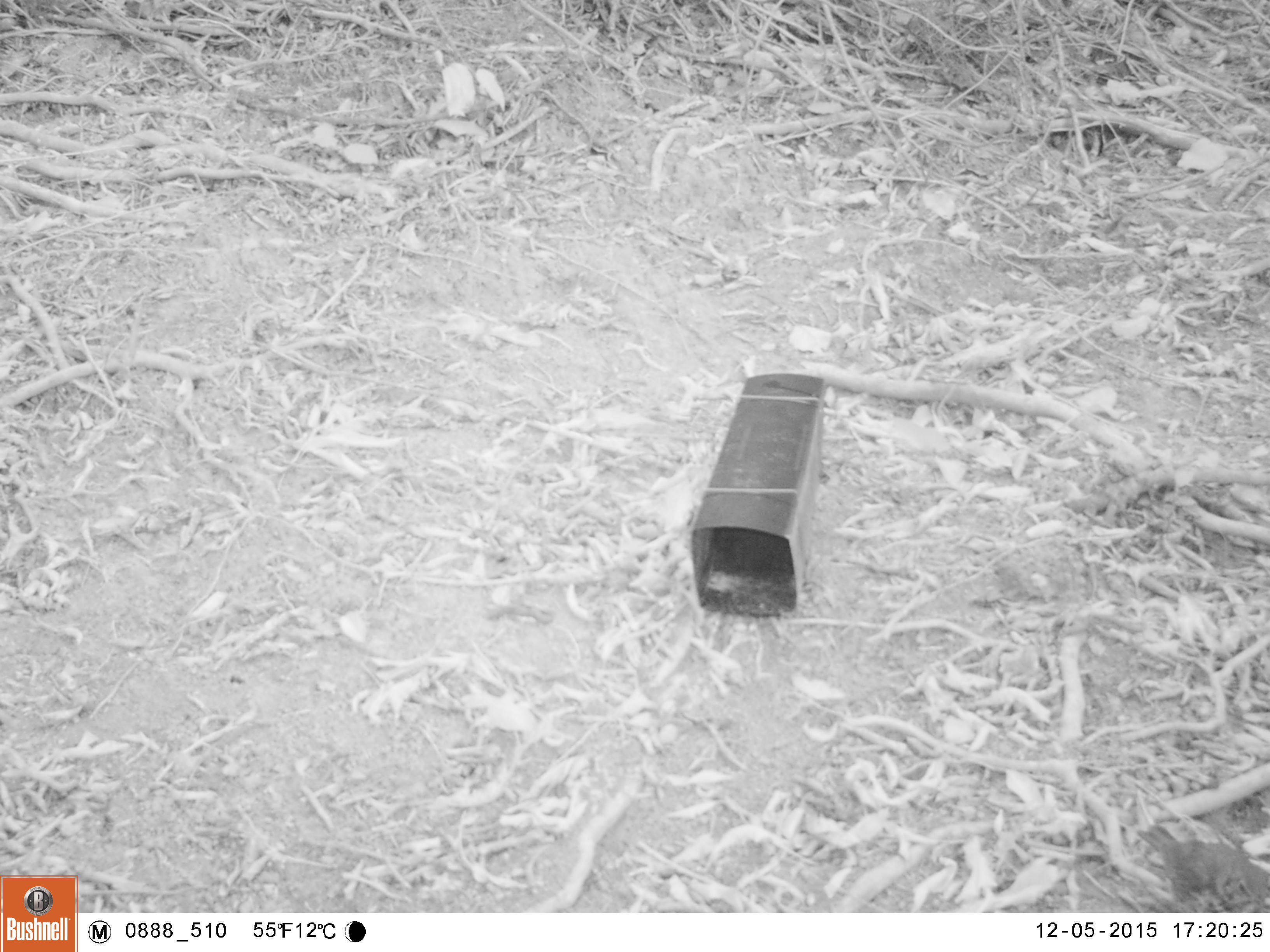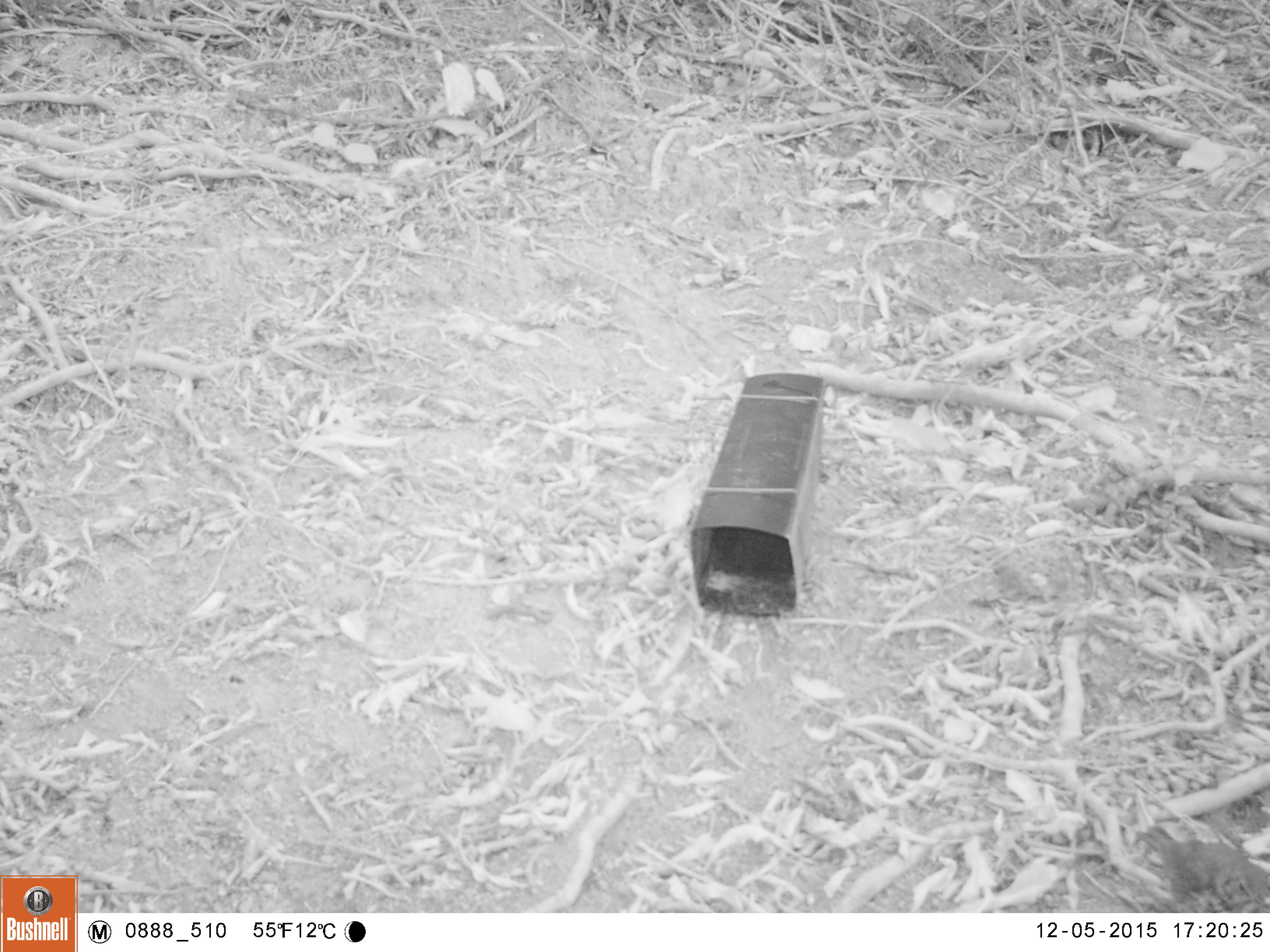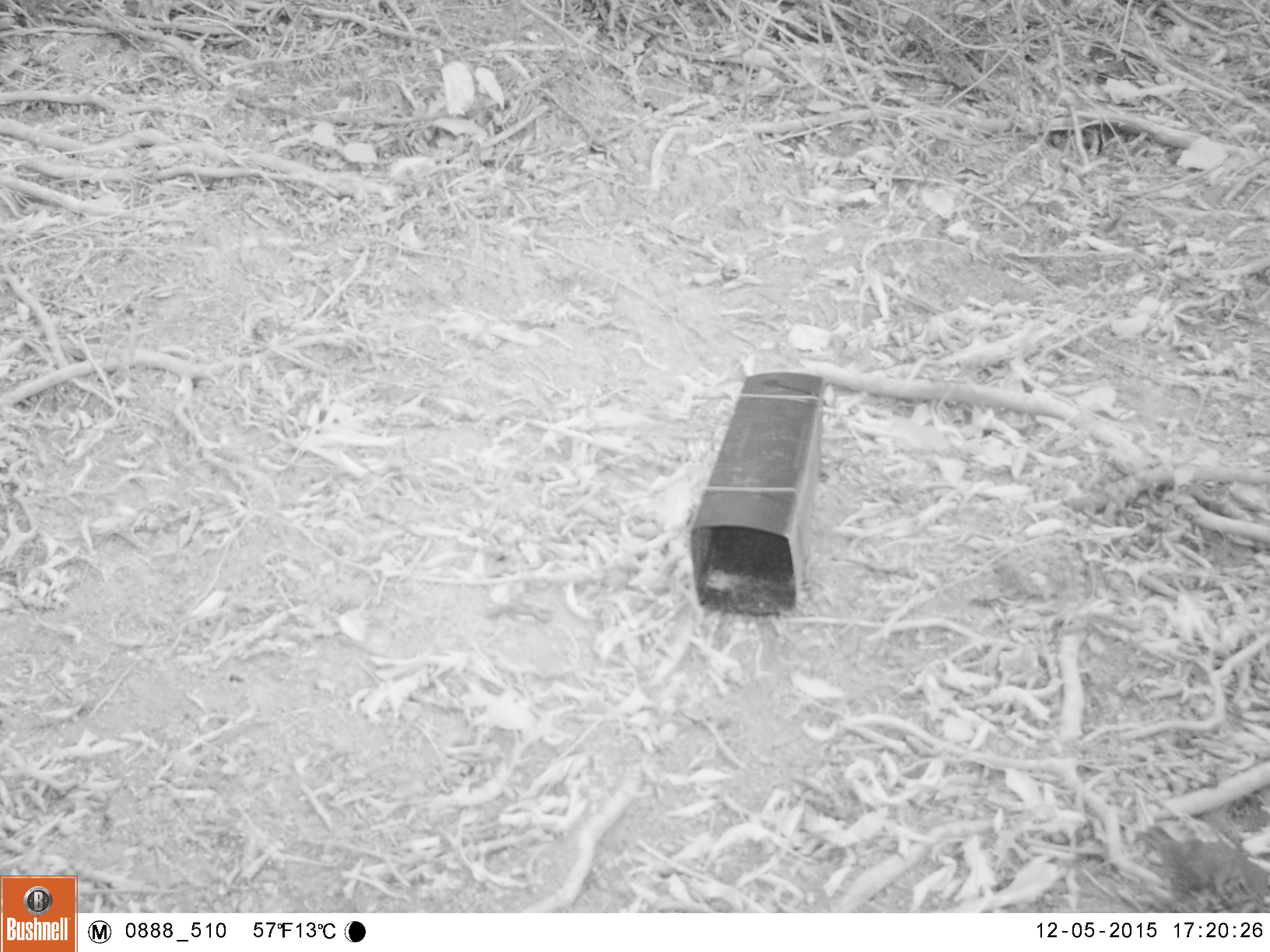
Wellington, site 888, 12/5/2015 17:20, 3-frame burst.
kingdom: Animalia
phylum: Chordata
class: Aves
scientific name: Aves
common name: bird